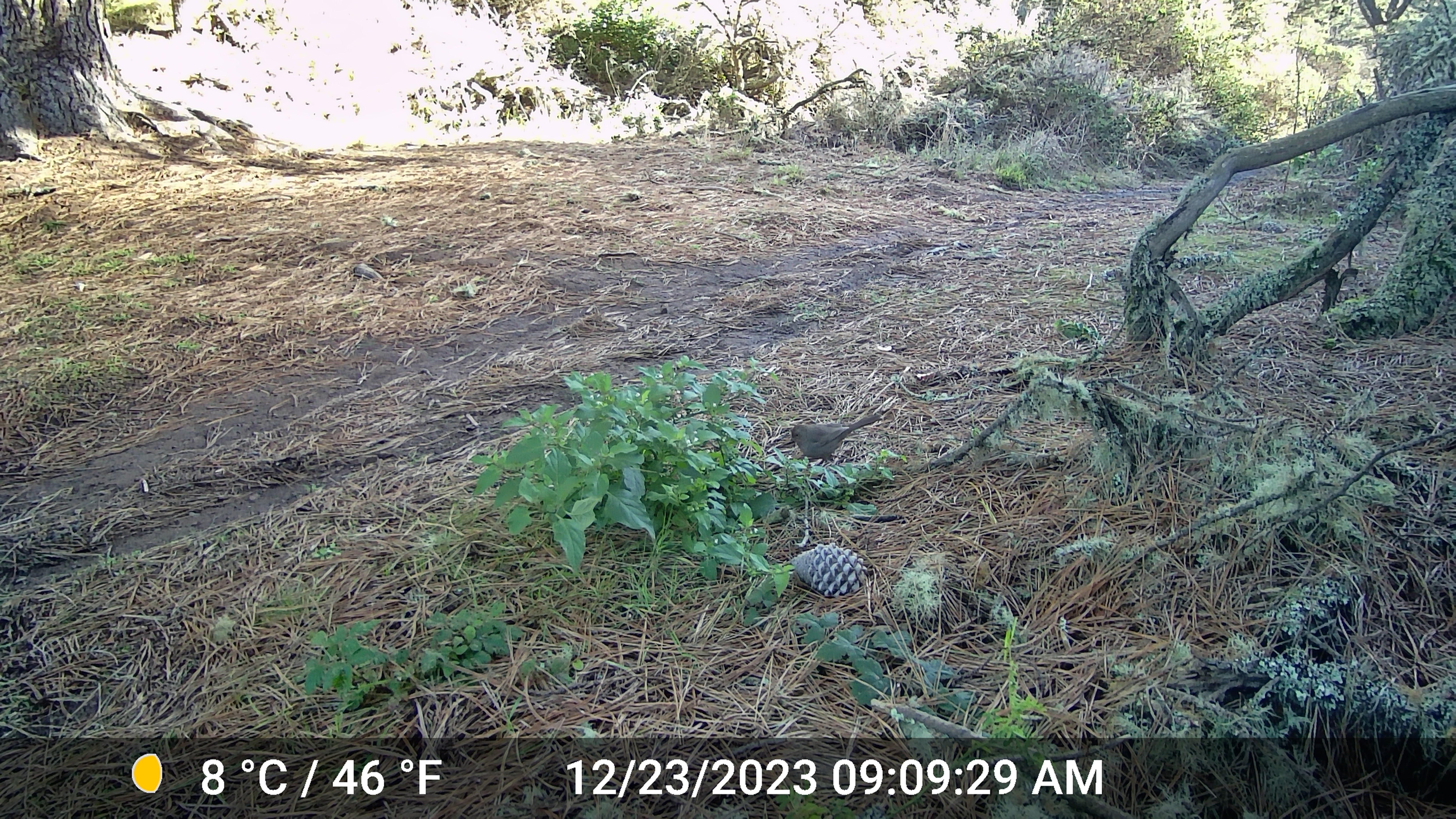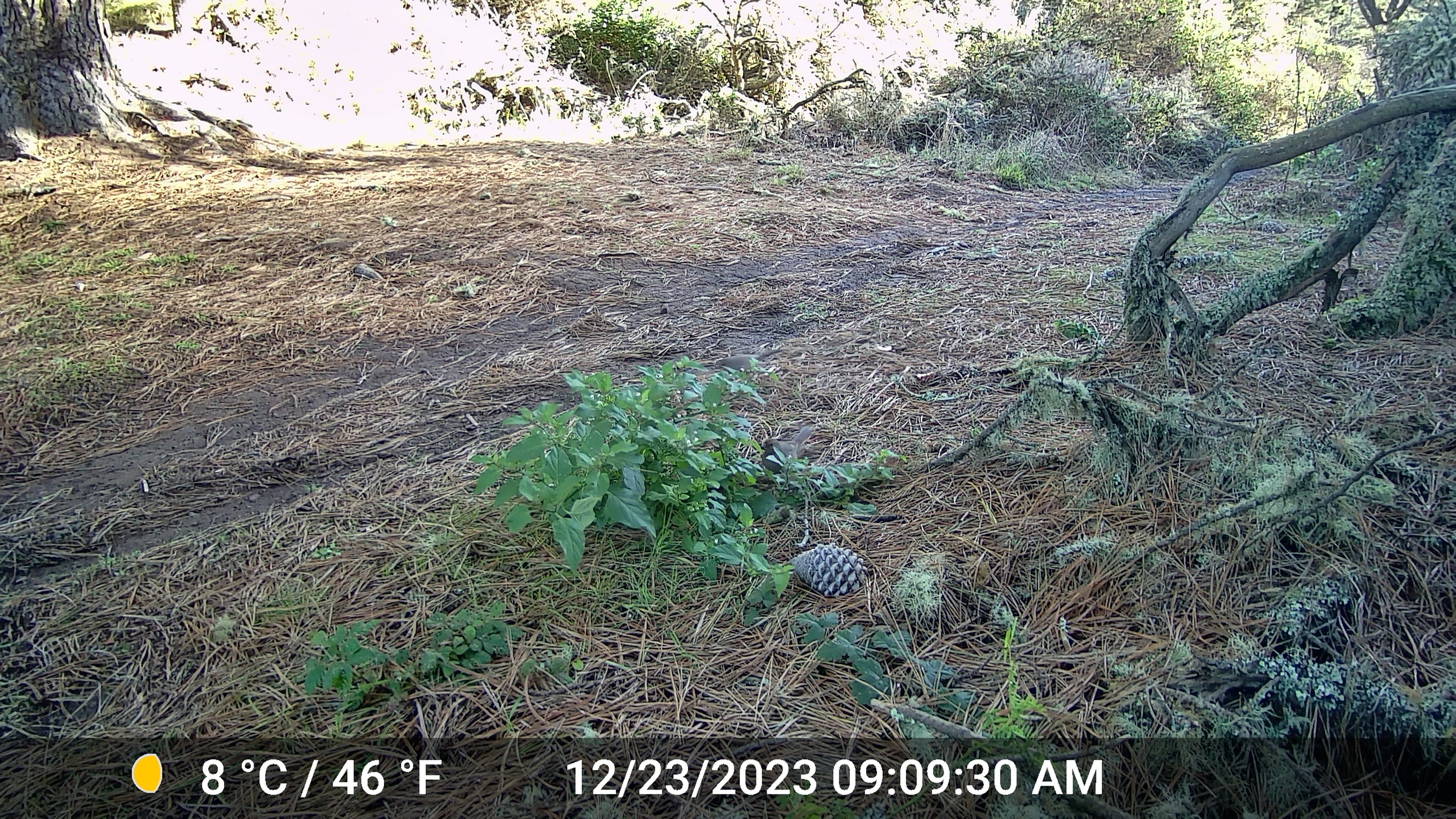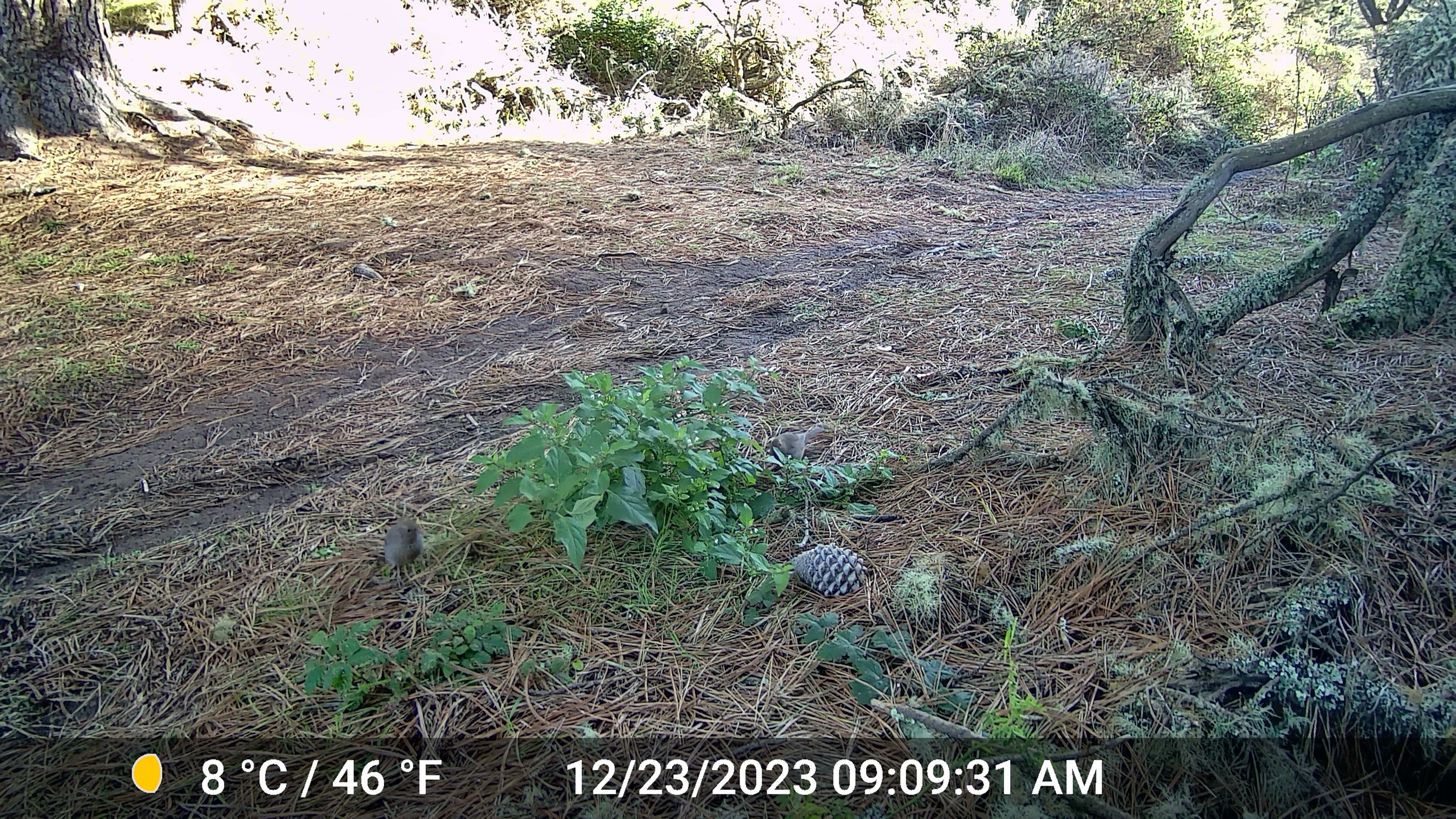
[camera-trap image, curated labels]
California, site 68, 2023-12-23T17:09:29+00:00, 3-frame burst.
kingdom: Animalia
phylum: Chordata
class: Aves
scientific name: Aves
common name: bird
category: unknown bird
Unknown bird (bird) (Aves).